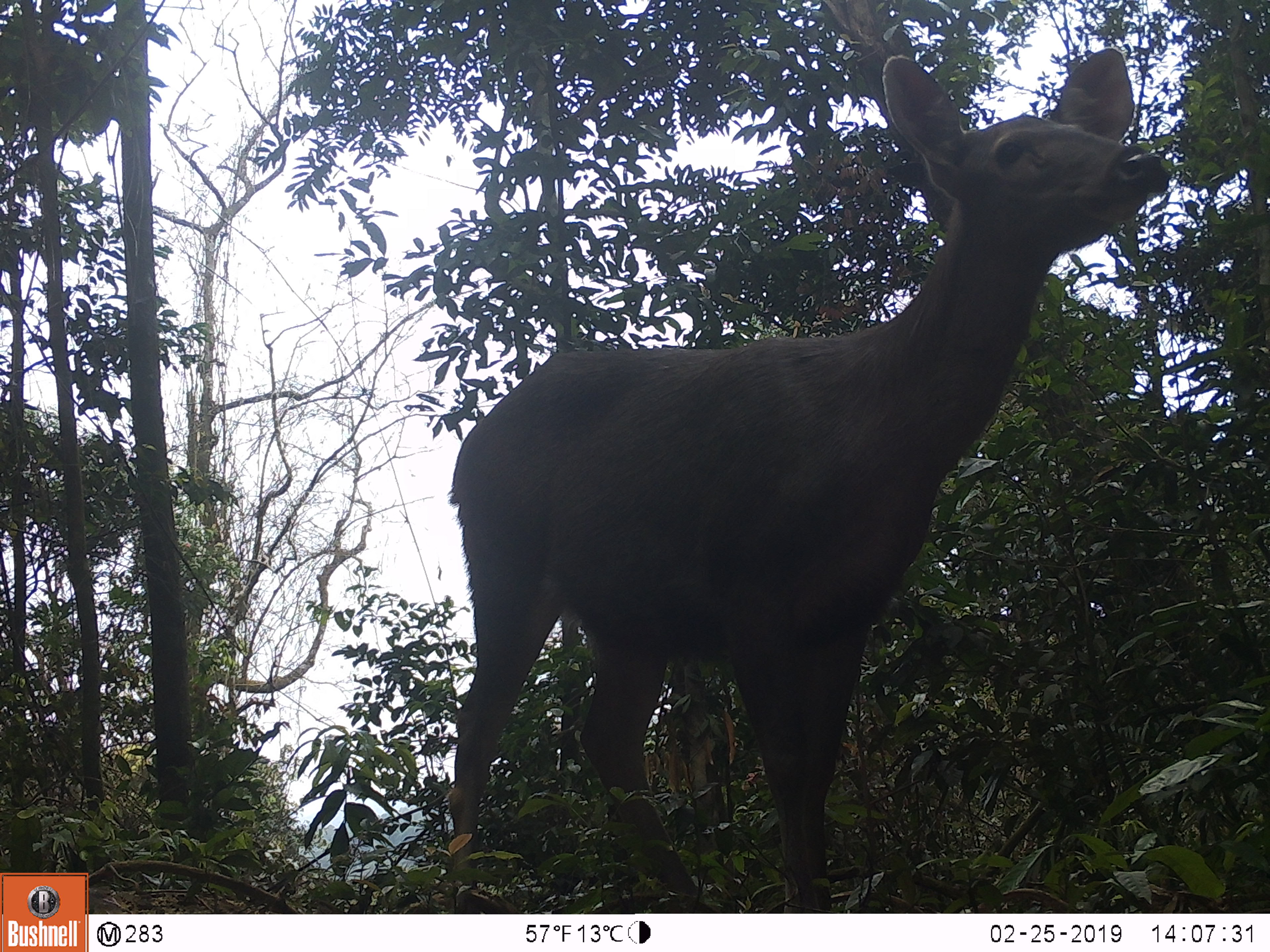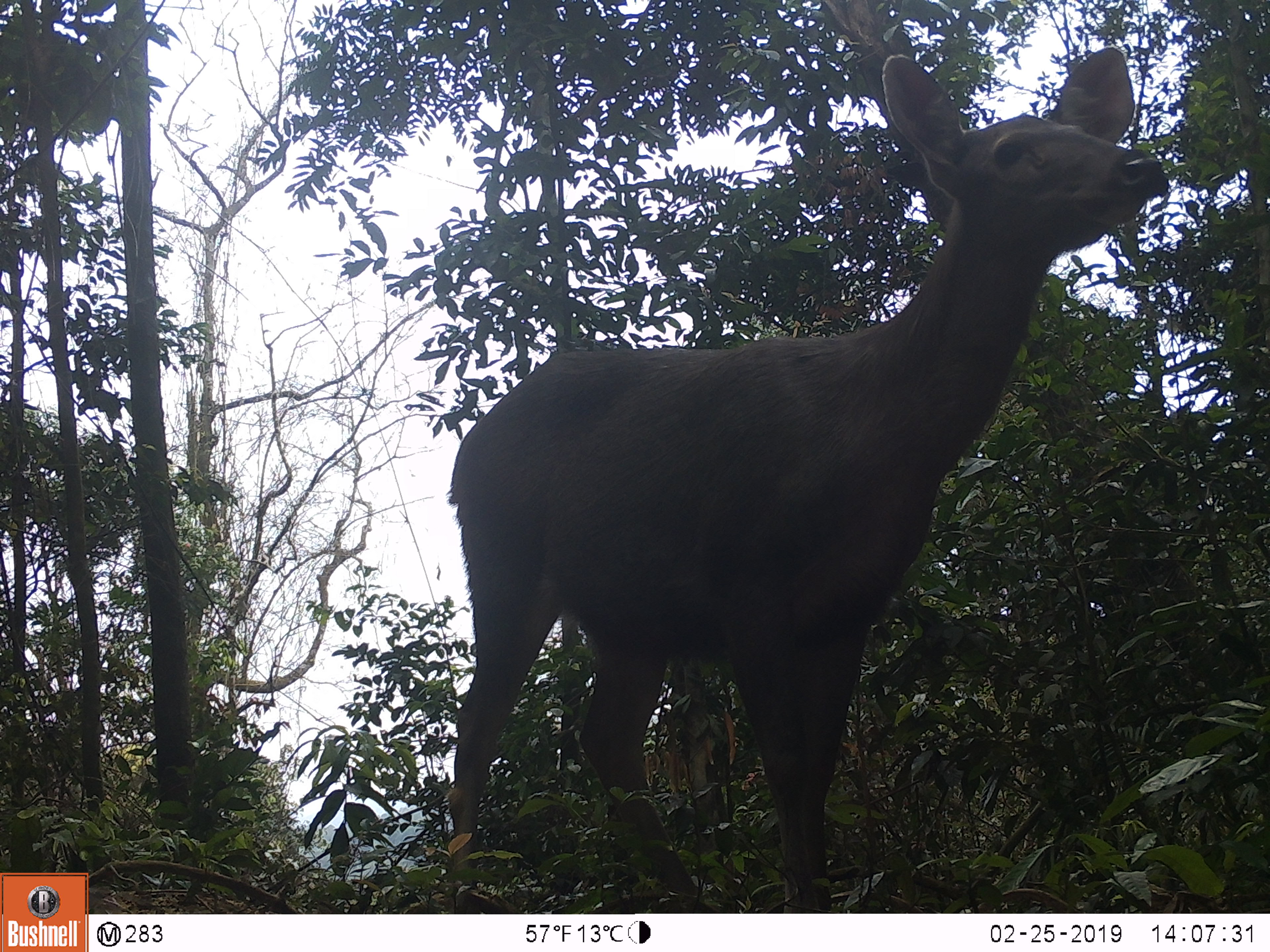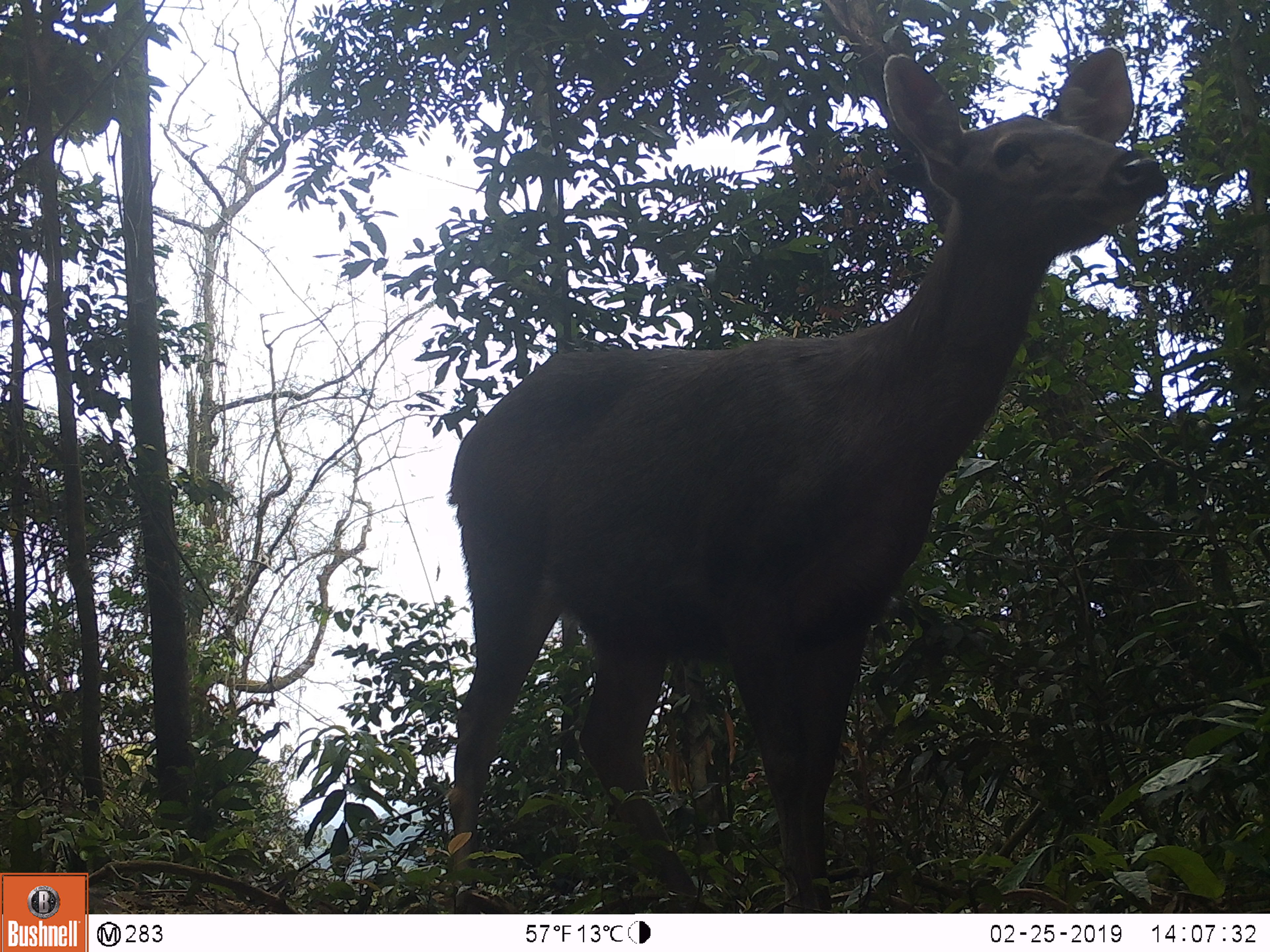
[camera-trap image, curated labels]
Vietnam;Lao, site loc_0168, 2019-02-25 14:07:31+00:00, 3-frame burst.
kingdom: Animalia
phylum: Chordata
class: Mammalia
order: Artiodactyla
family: Cervidae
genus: Rusa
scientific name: Rusa unicolor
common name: sambar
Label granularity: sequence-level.